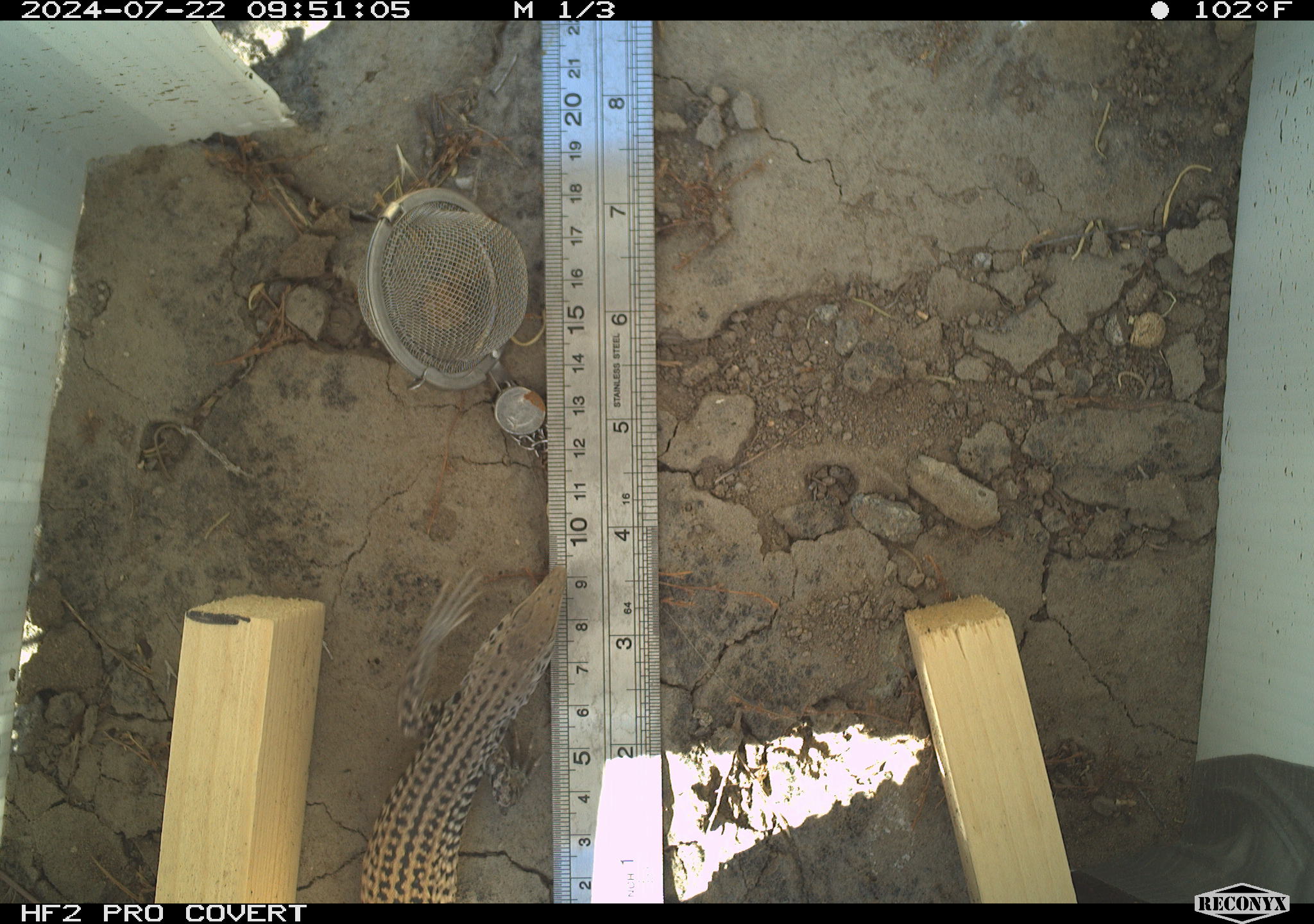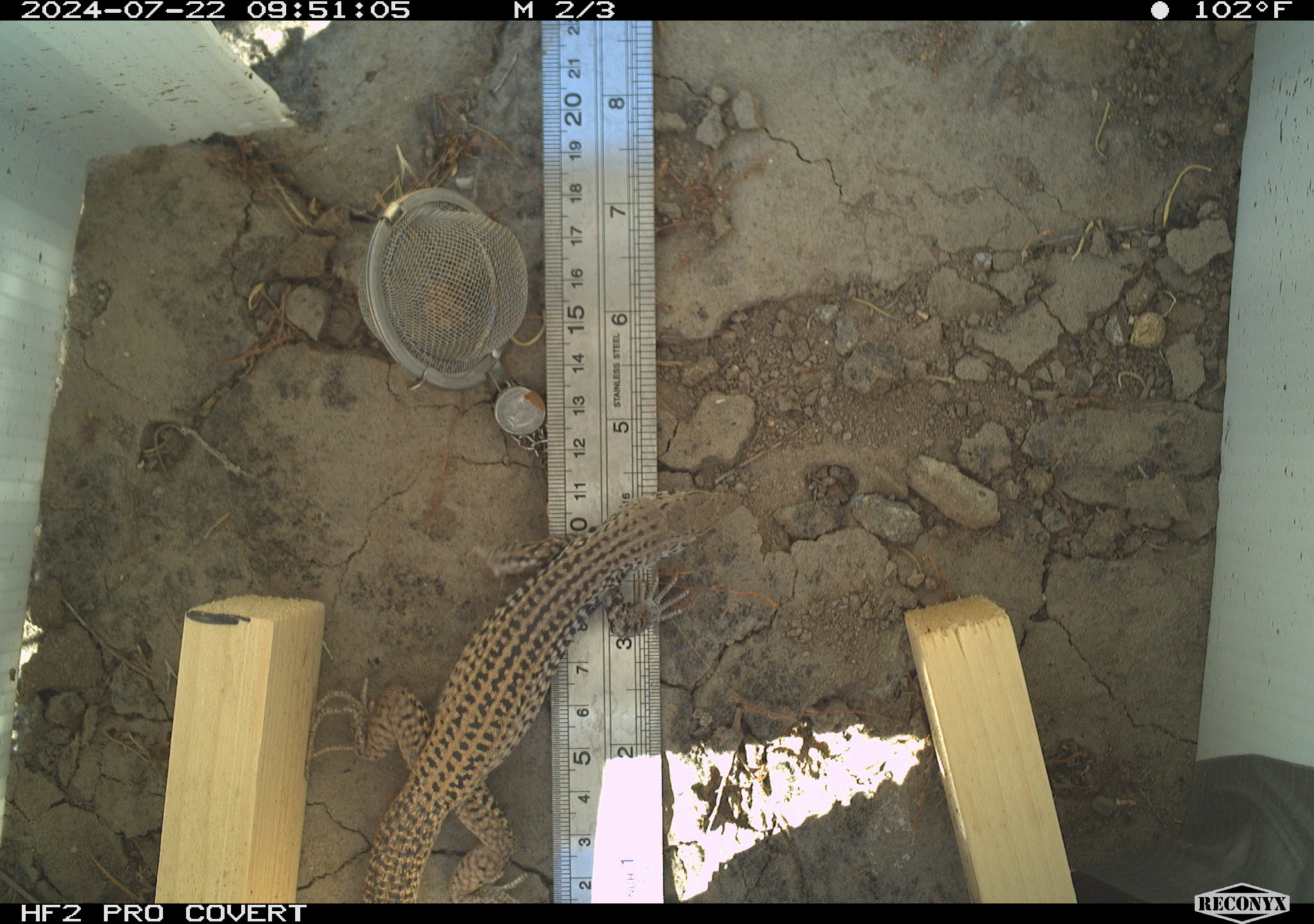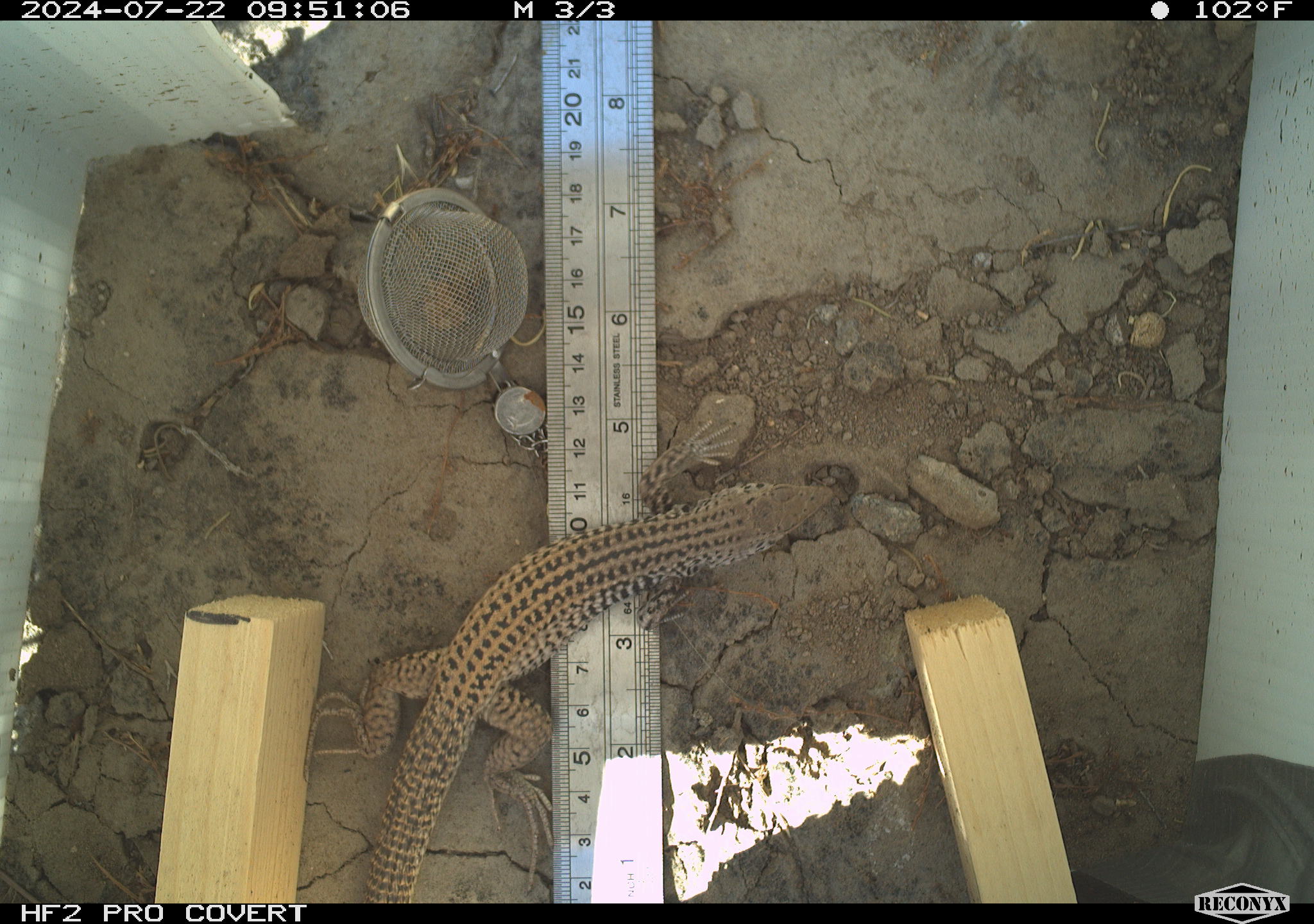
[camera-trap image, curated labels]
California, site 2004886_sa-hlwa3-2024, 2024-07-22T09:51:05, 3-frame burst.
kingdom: Animalia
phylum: Chordata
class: Reptilia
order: Squamata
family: Teiidae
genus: Aspidoscelis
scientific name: Aspidoscelis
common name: whiptail lizards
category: aspidoscelis species